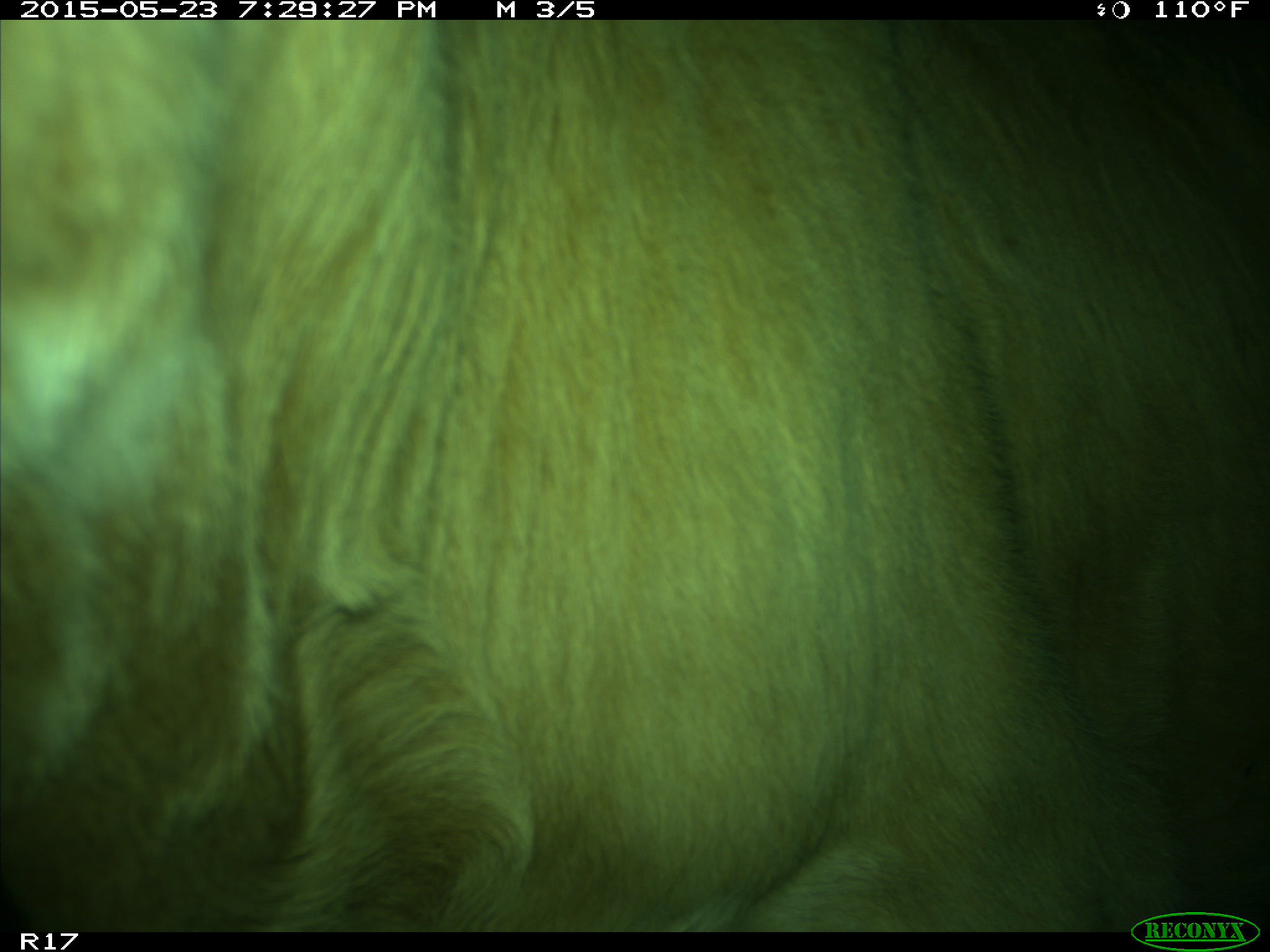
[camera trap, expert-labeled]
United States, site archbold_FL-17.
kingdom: Animalia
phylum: Chordata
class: Mammalia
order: Artiodactyla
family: Bovidae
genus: Bos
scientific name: Bos taurus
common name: domestic cow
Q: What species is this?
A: Bos taurus (domestic cow).